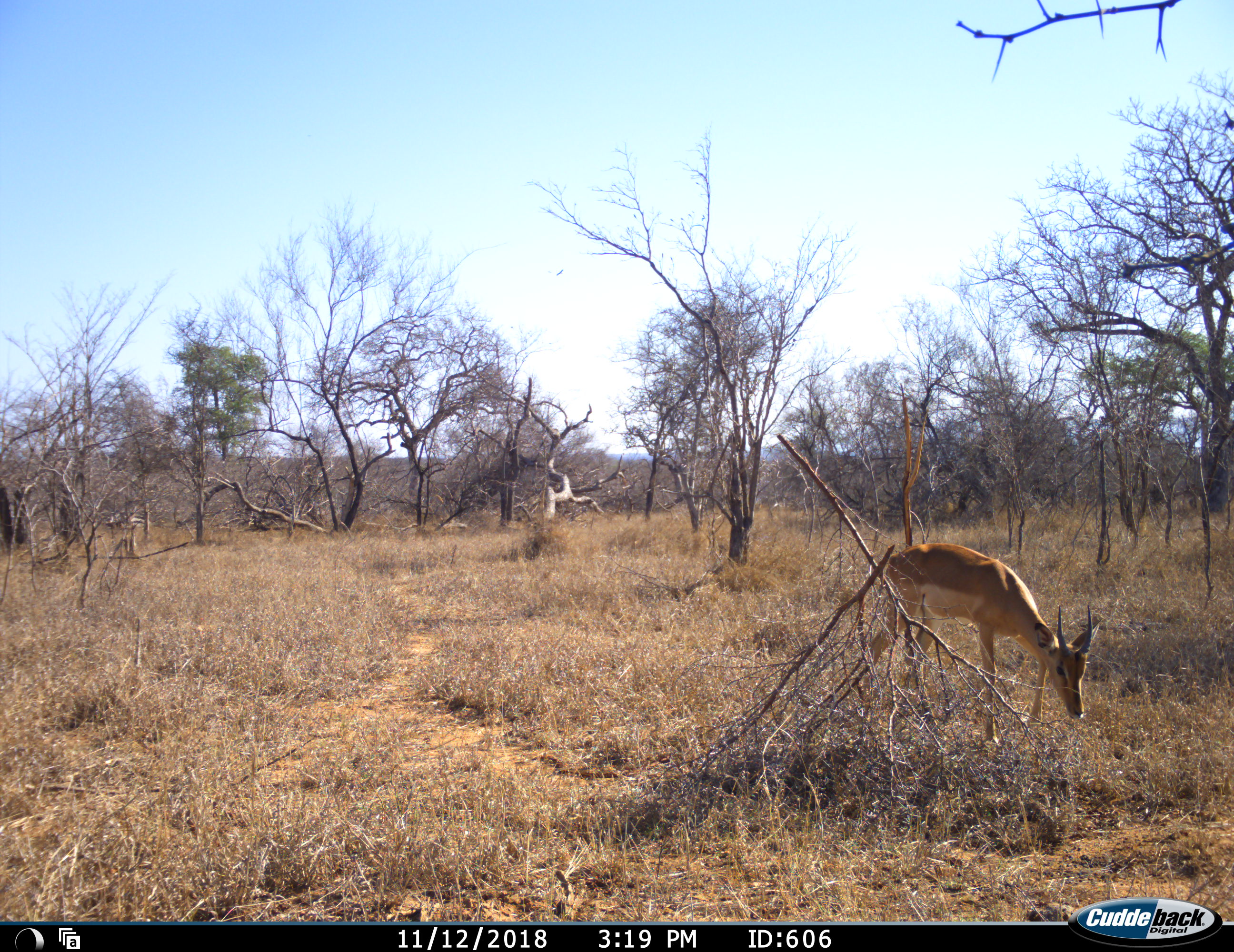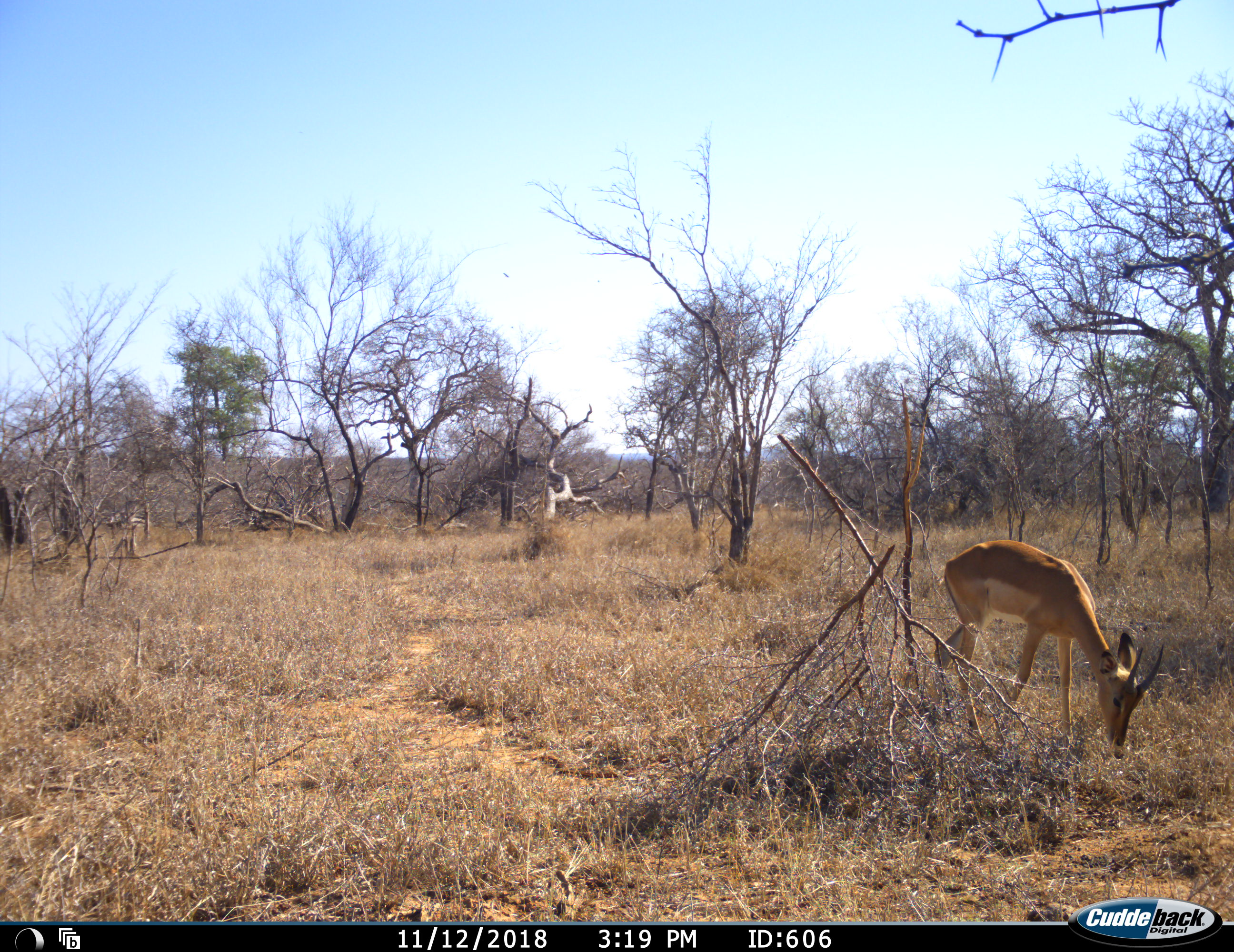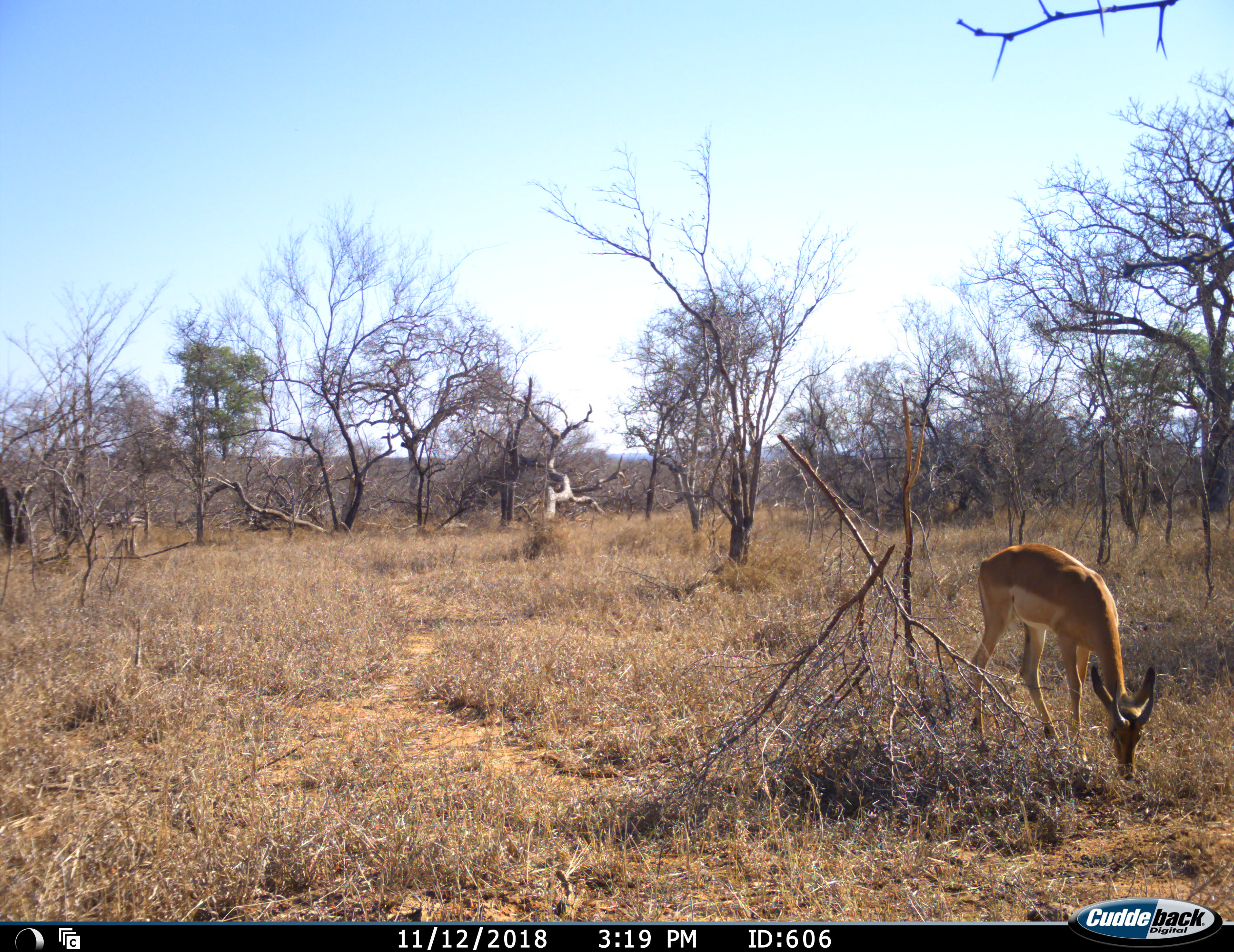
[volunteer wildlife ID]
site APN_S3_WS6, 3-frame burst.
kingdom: Animalia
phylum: Chordata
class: Mammalia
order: Artiodactyla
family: Bovidae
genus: Aepyceros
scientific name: Aepyceros melampus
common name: impala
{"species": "impala (Aepyceros melampus)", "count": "1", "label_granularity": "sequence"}